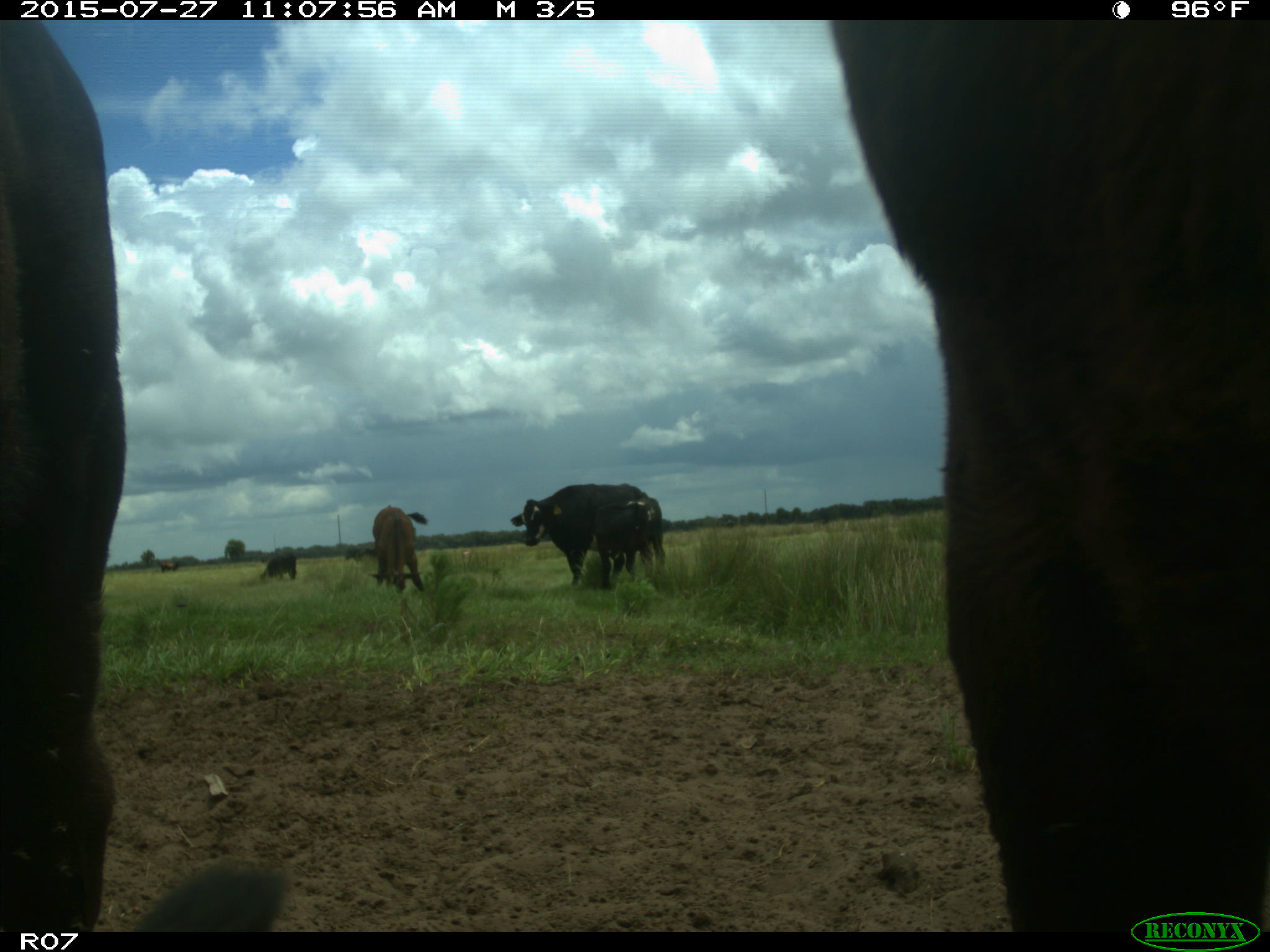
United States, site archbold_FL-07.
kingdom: Animalia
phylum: Chordata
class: Mammalia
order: Artiodactyla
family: Bovidae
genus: Bos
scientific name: Bos taurus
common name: domestic cow